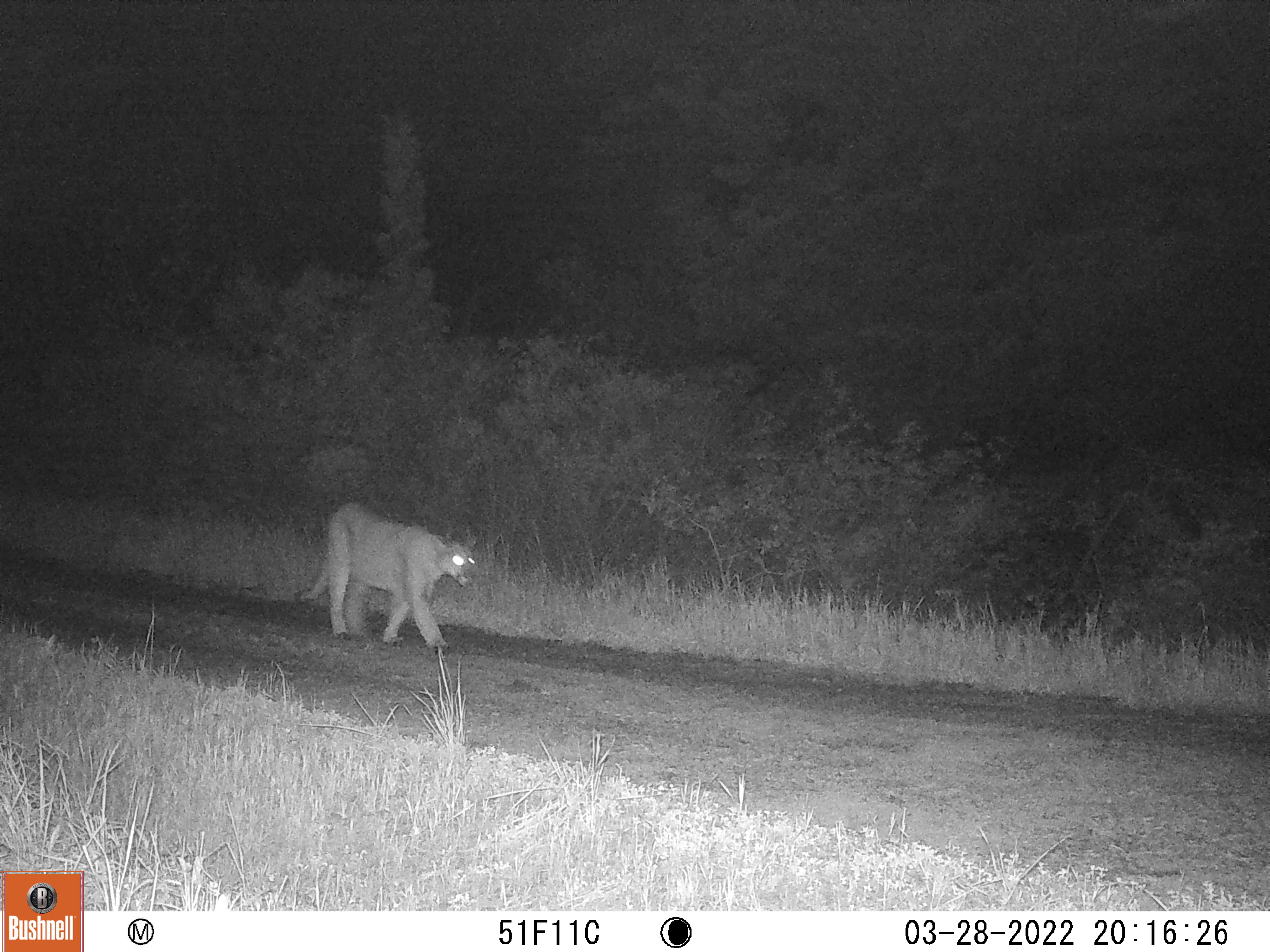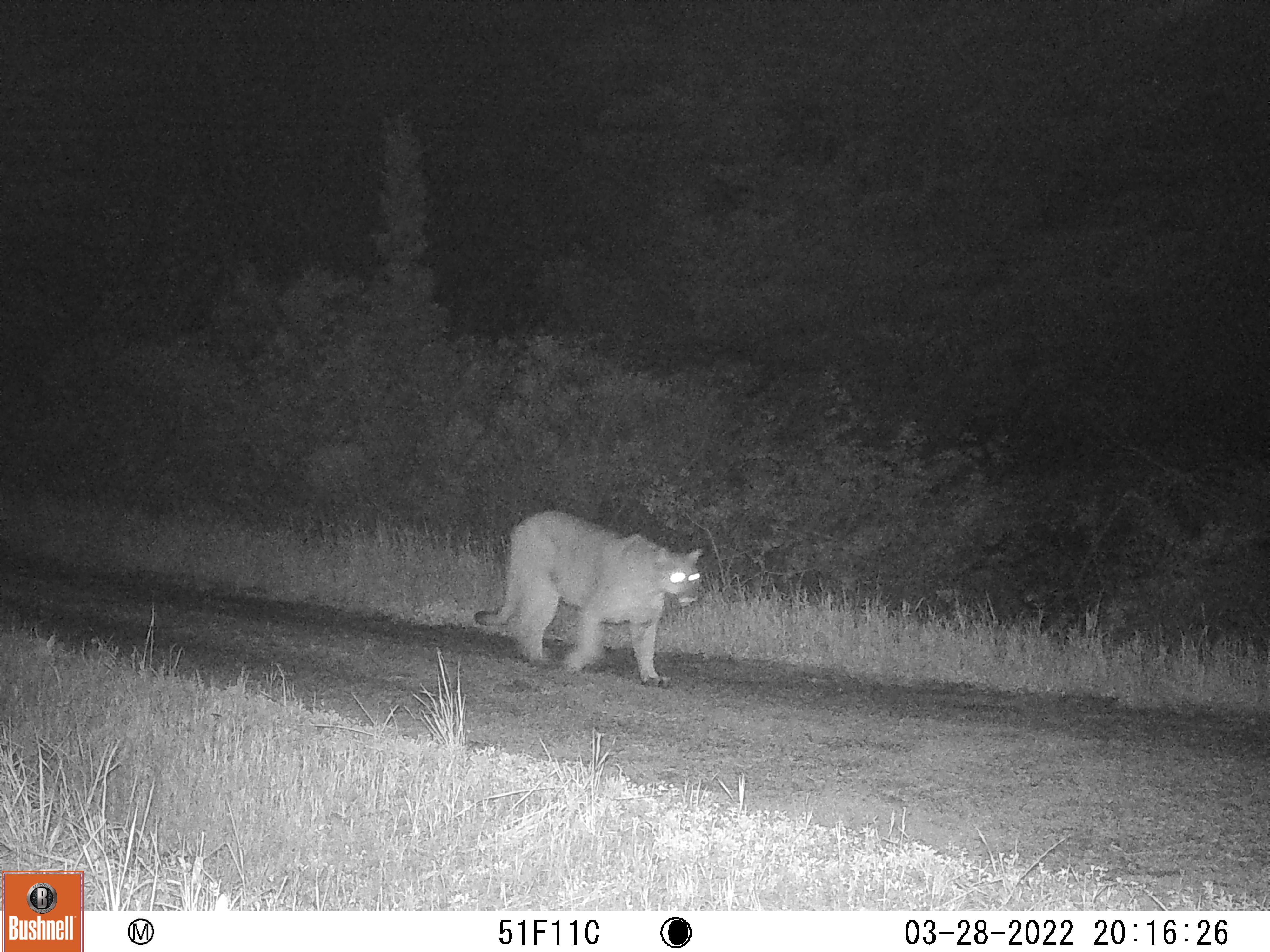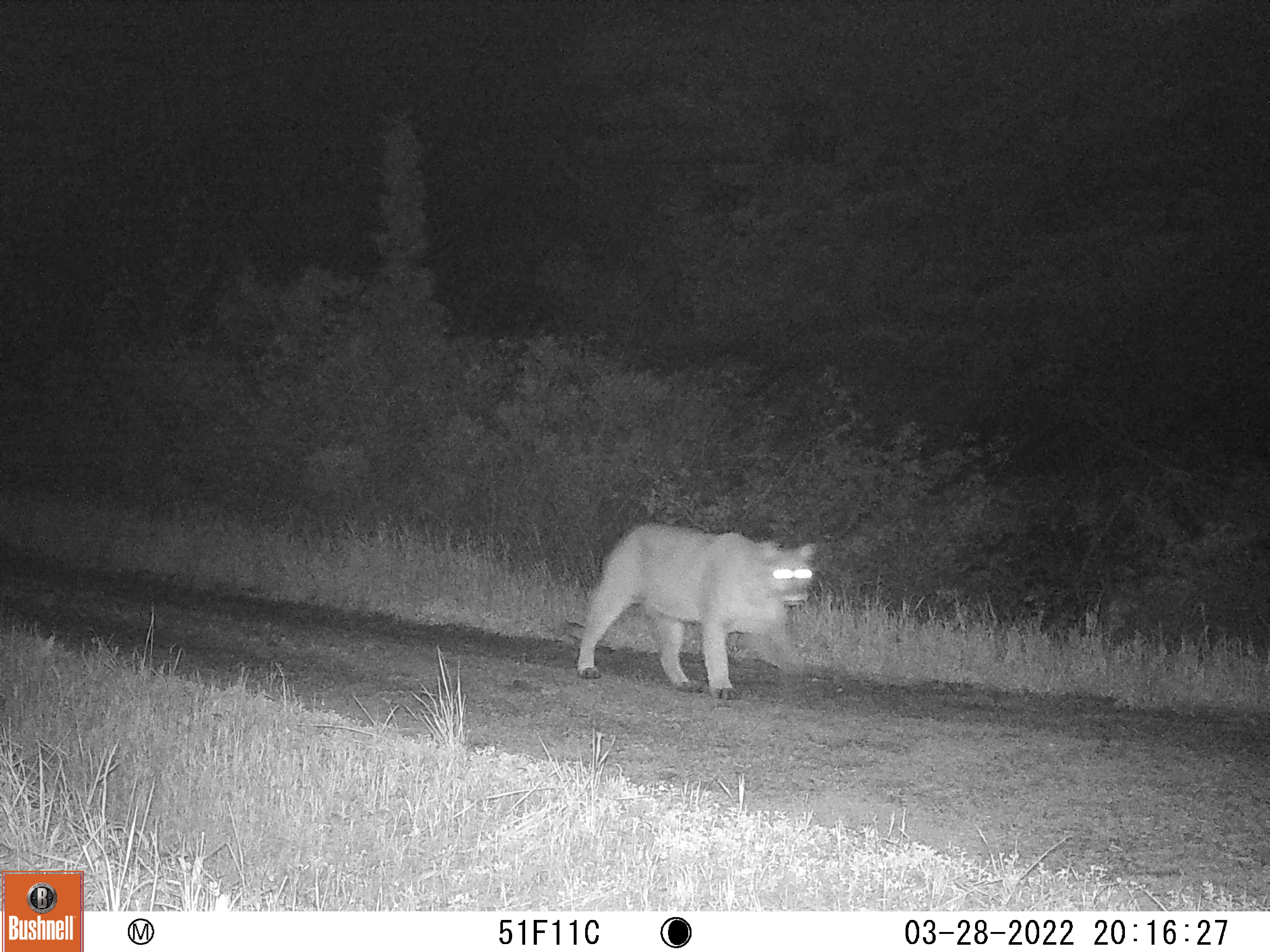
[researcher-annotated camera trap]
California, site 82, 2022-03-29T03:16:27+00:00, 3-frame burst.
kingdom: Animalia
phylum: Chordata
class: Mammalia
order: Carnivora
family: Felidae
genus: Puma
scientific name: Puma concolor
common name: puma